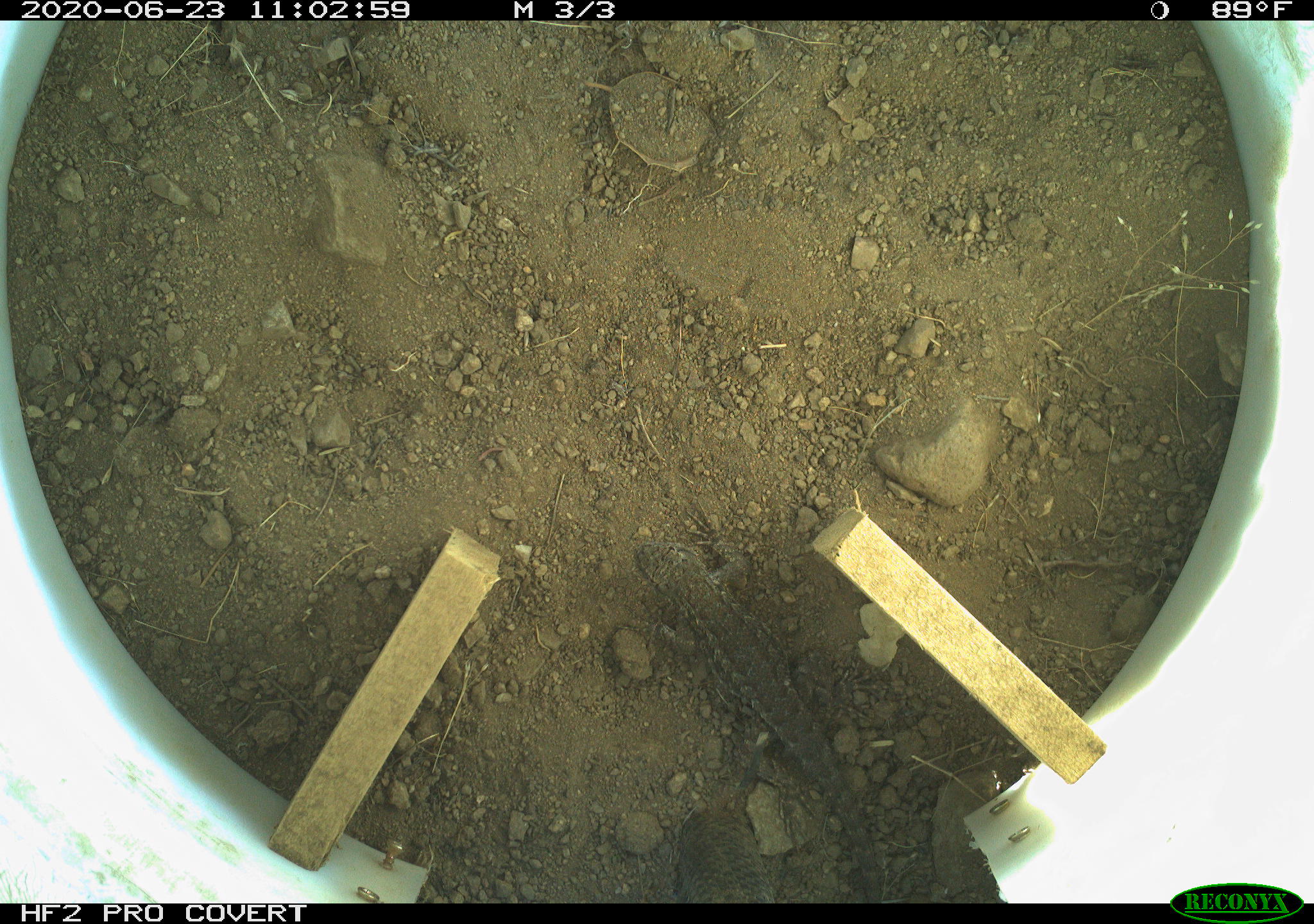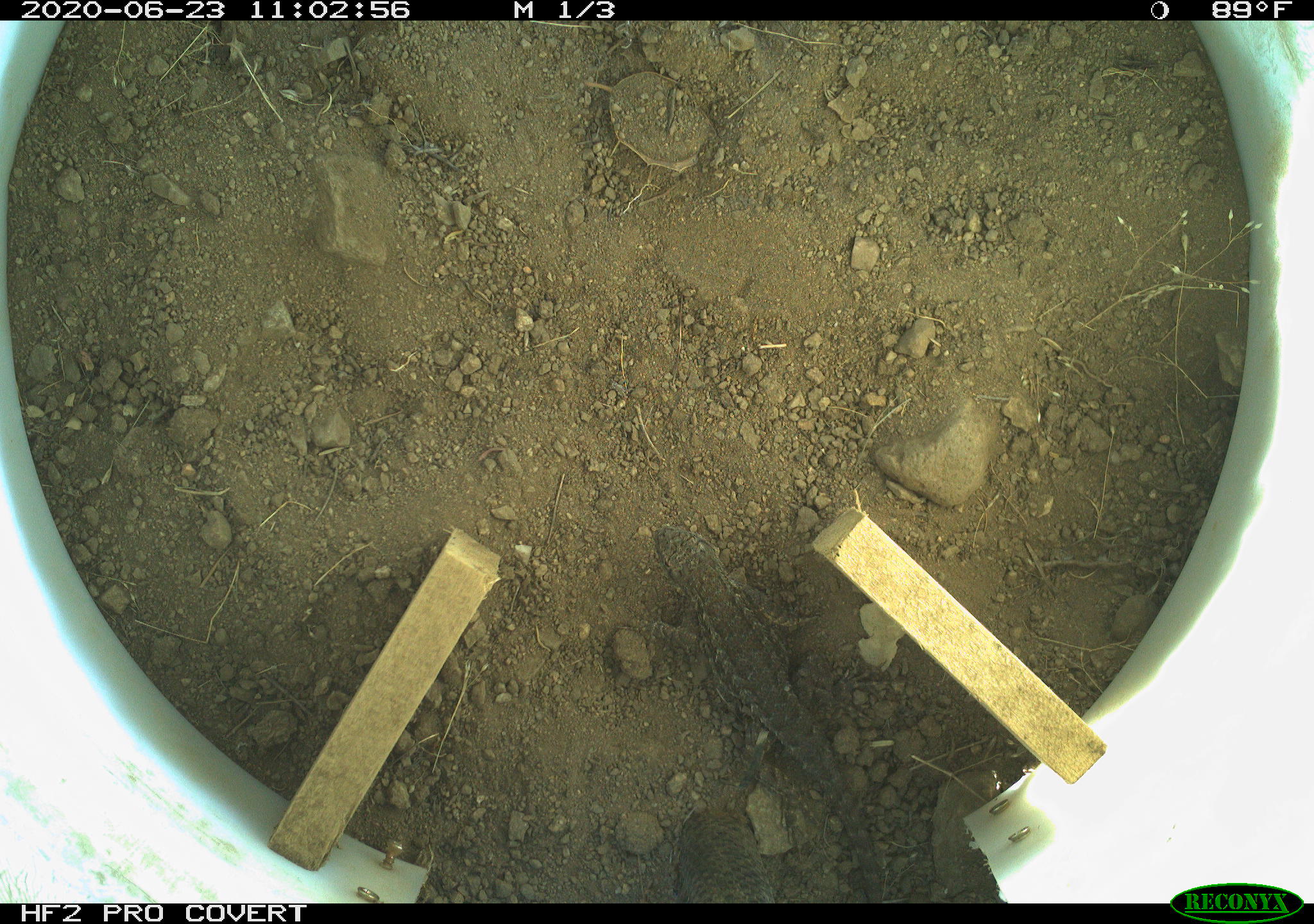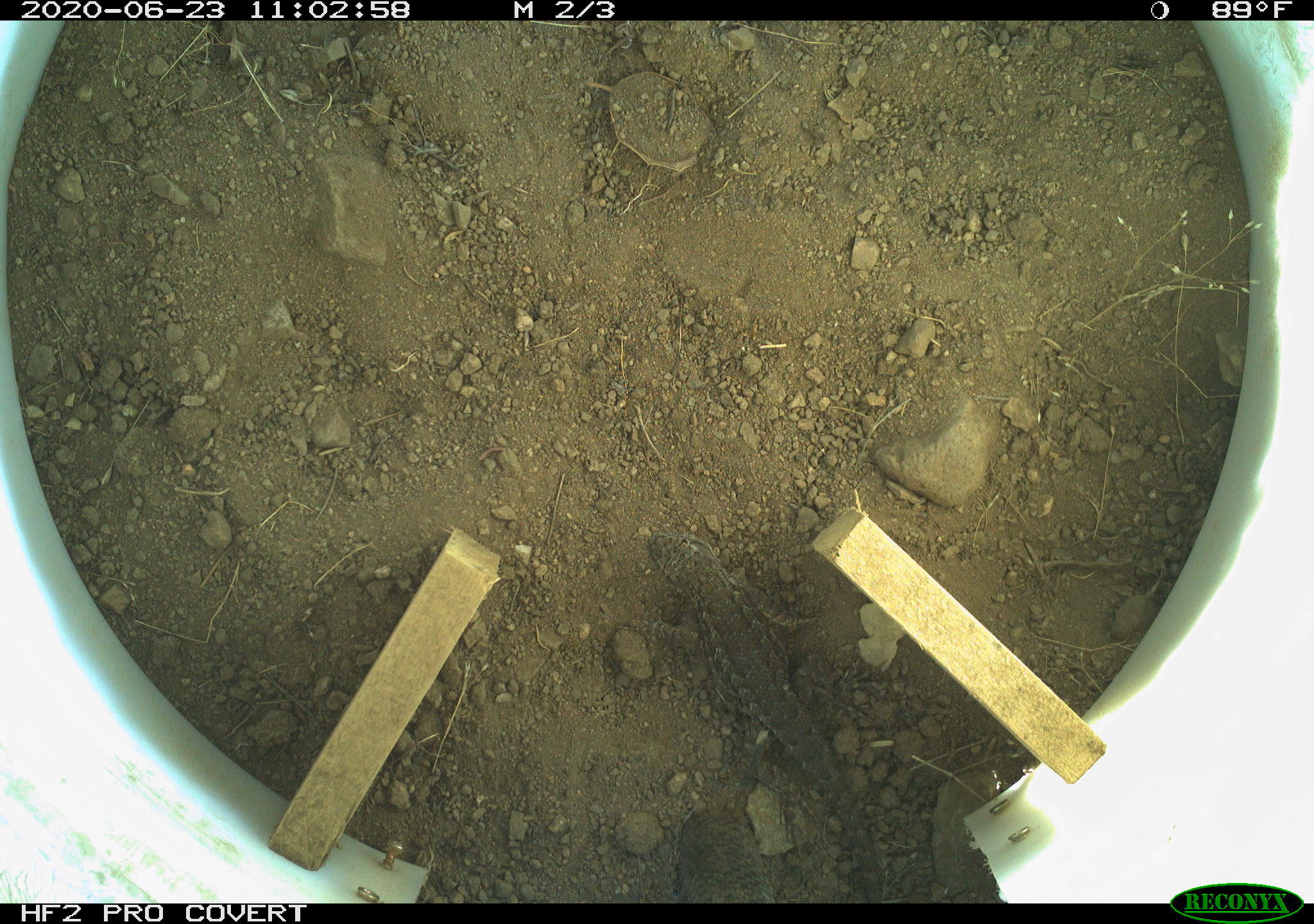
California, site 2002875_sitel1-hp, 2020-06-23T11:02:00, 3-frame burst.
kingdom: Animalia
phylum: Chordata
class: Reptilia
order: Squamata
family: Phrynosomatidae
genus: Sceloporus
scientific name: Sceloporus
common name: spiny lizards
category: sceloporus species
Sceloporus species (spiny lizards) (Sceloporus).